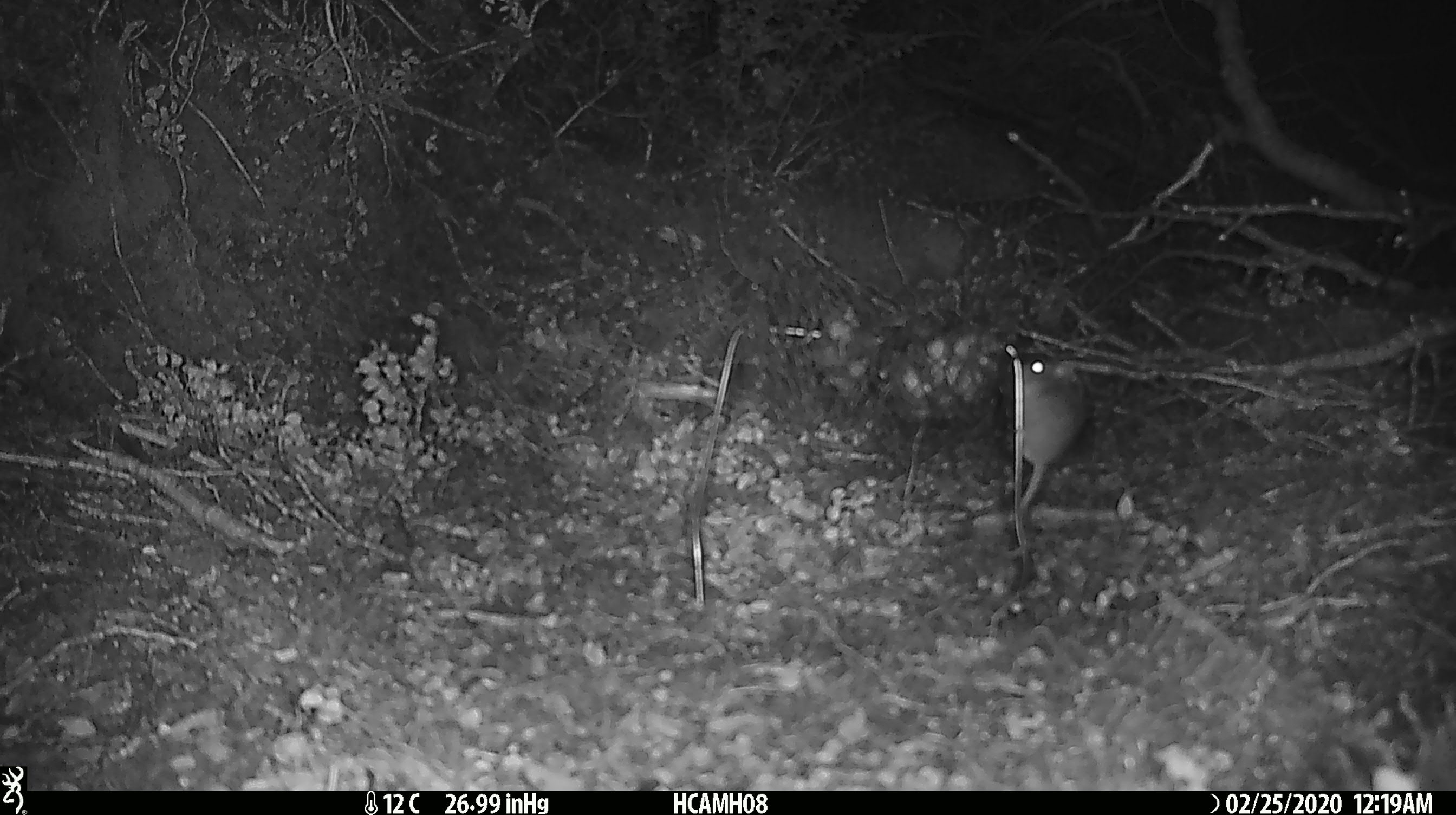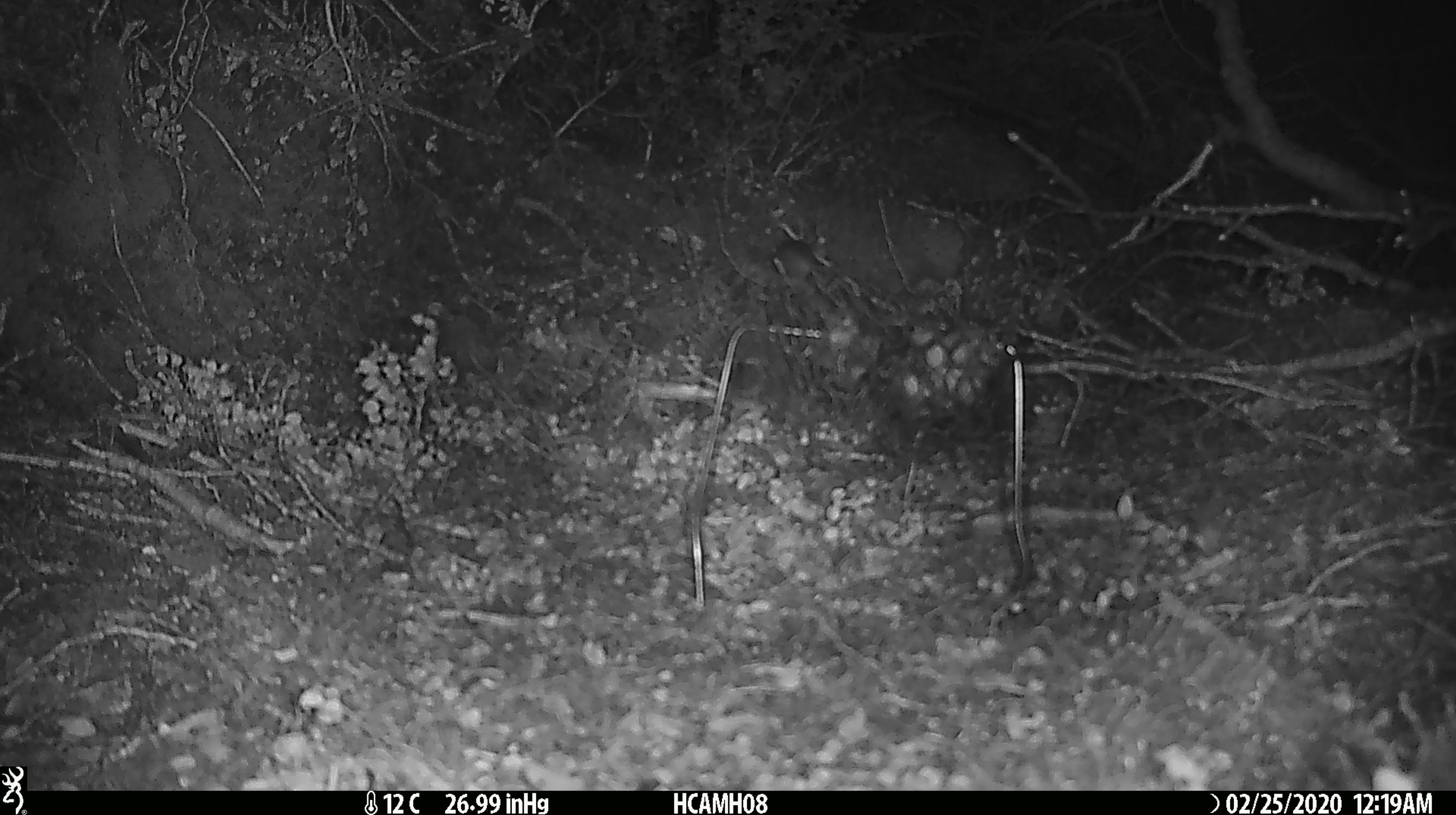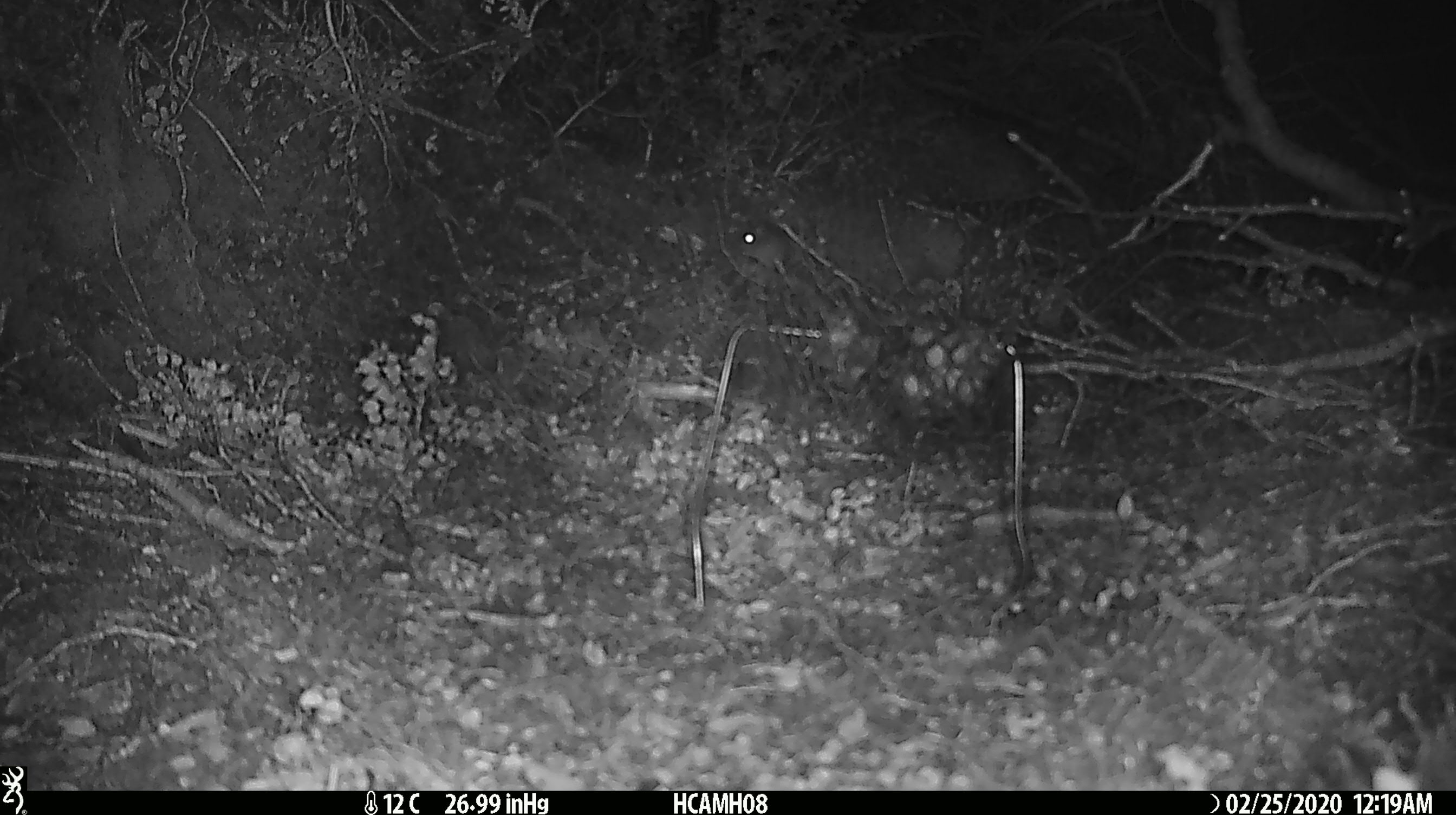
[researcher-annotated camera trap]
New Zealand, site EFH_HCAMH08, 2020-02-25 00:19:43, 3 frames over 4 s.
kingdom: Animalia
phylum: Chordata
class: Mammalia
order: Rodentia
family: Muridae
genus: Mus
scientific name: Mus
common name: mouse